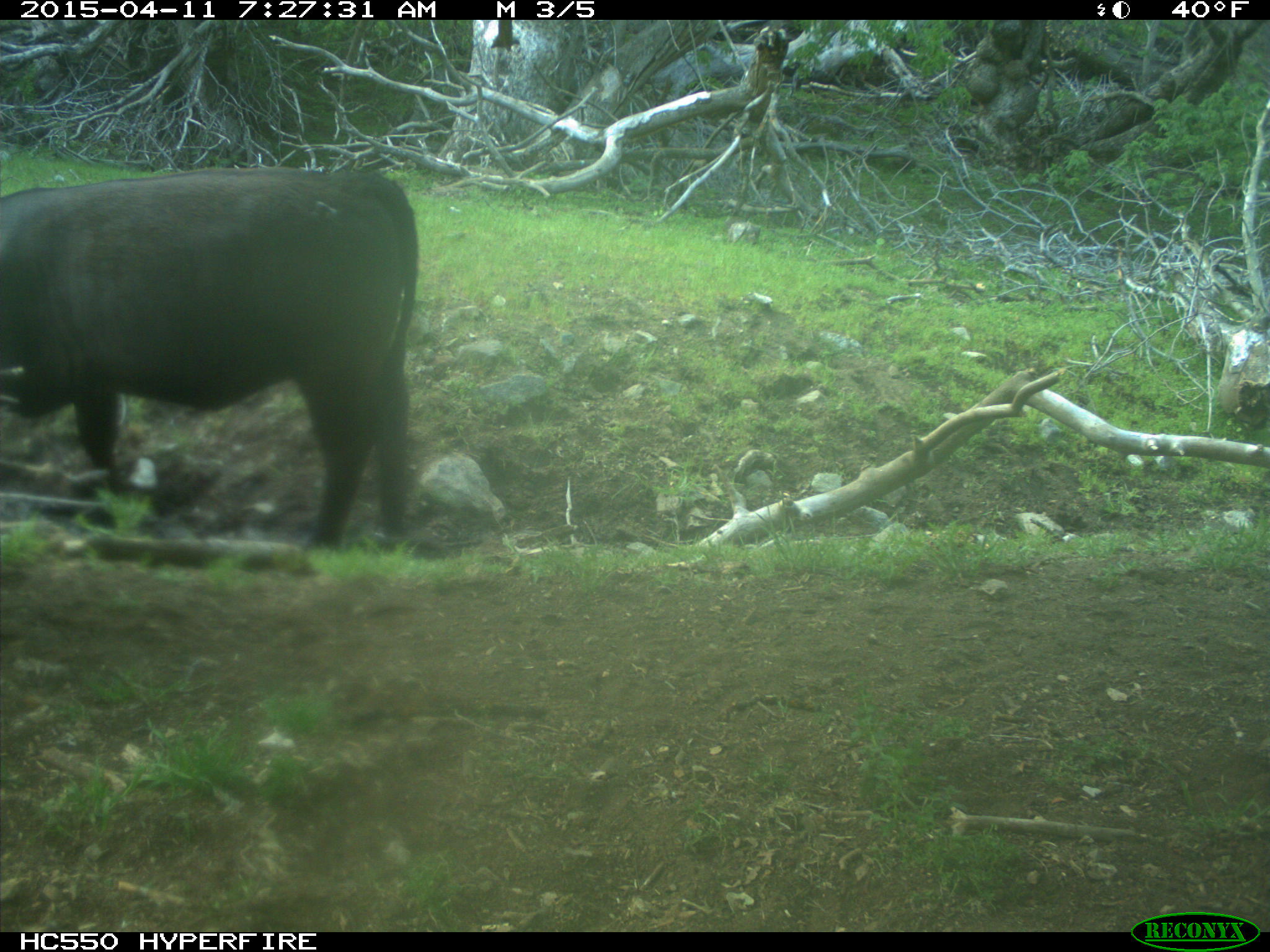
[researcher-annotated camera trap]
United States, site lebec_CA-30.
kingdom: Animalia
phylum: Chordata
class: Mammalia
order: Artiodactyla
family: Bovidae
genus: Bos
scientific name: Bos taurus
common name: domestic cow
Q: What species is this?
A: Bos taurus (domestic cow).